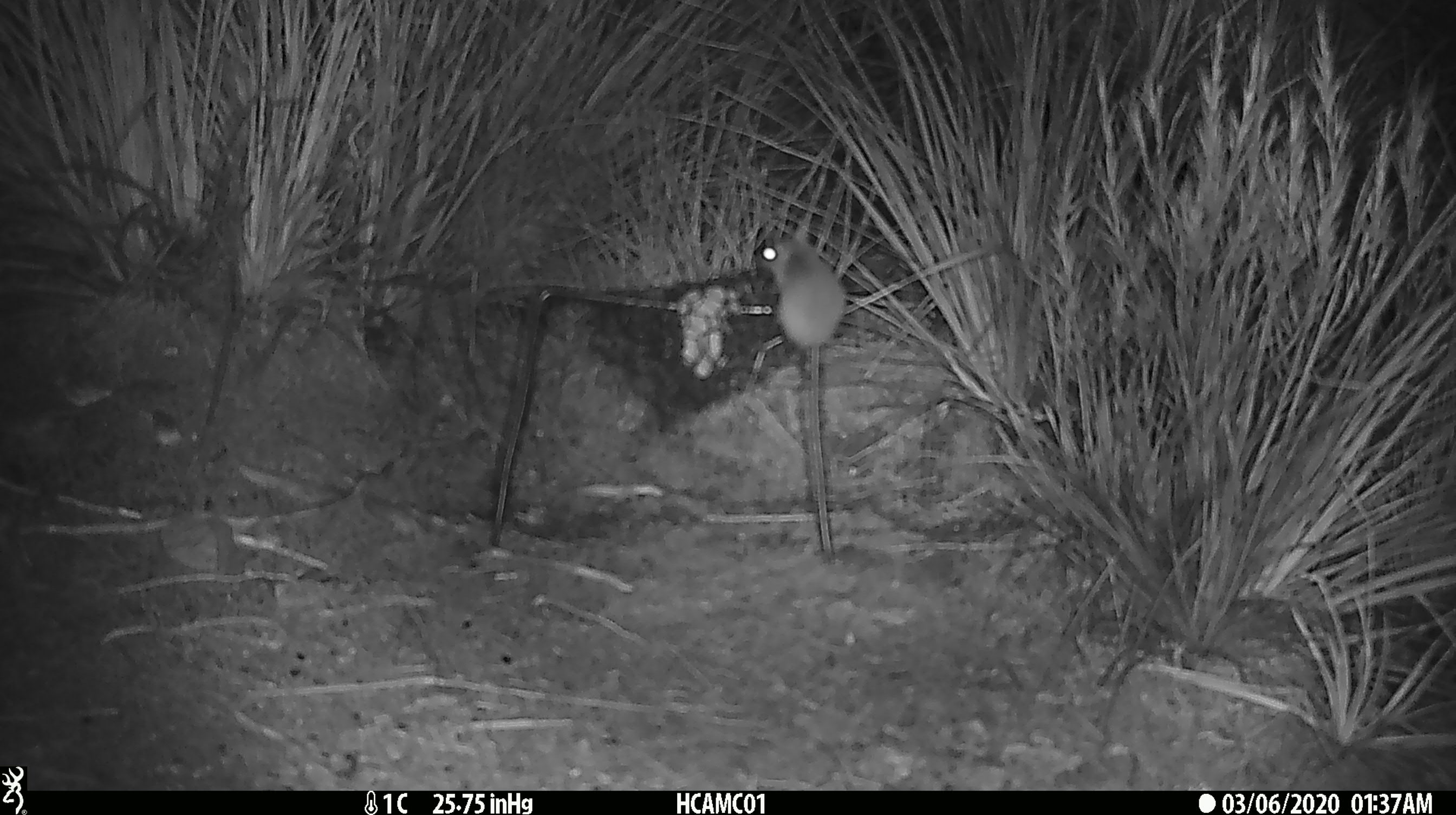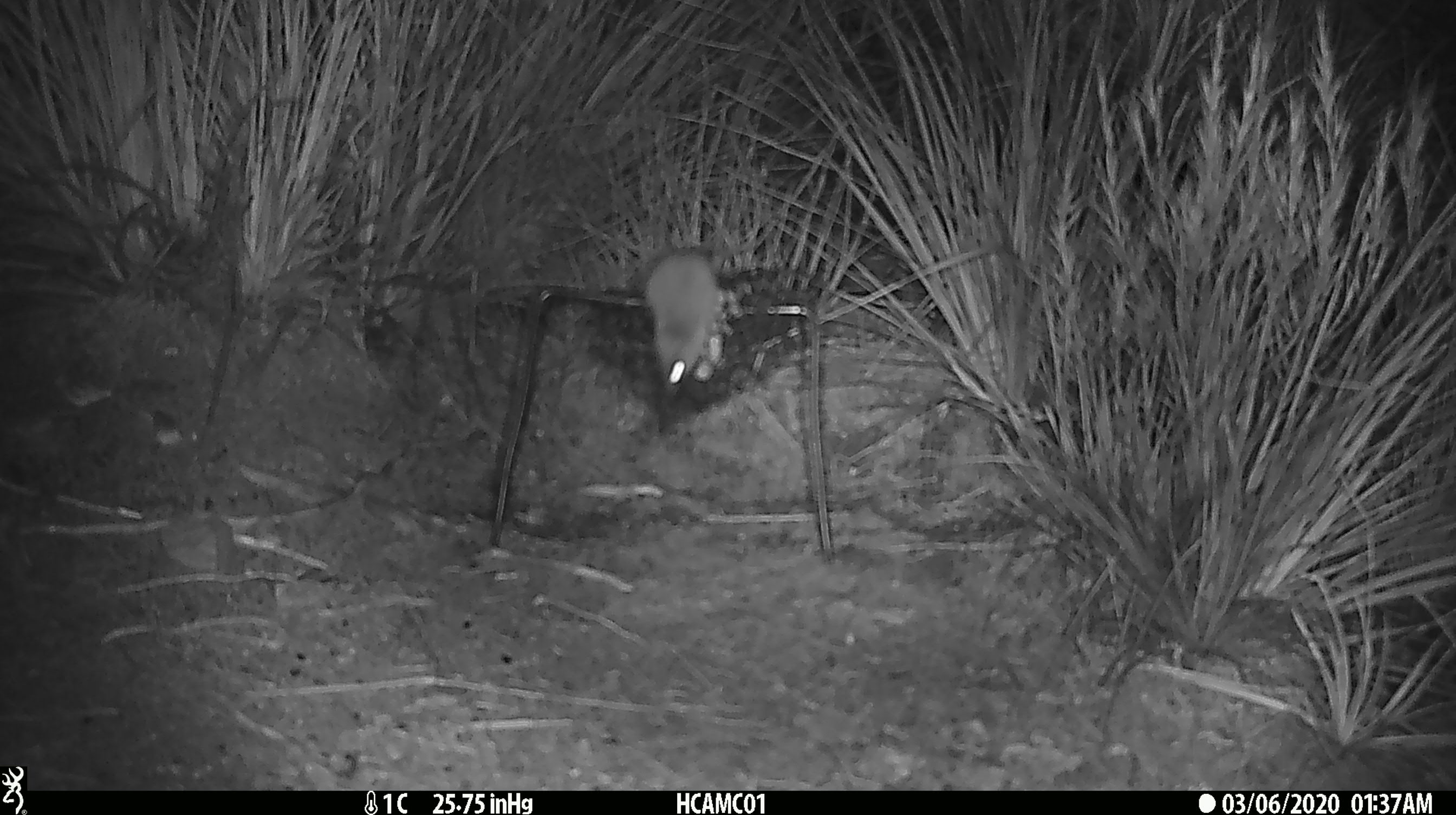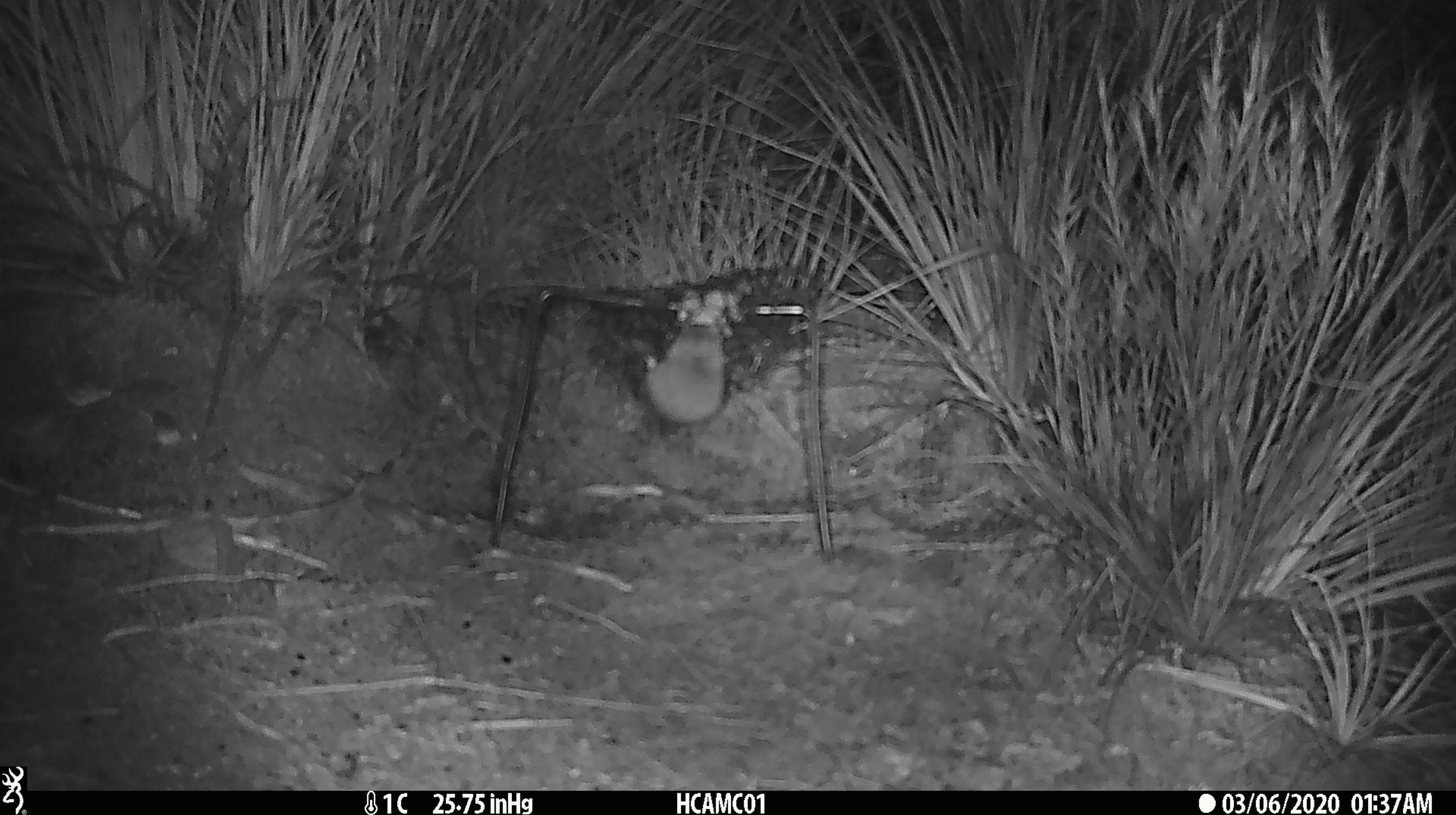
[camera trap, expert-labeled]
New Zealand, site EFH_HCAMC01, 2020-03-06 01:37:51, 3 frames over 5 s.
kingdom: Animalia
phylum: Chordata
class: Mammalia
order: Rodentia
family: Muridae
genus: Mus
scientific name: Mus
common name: mouse